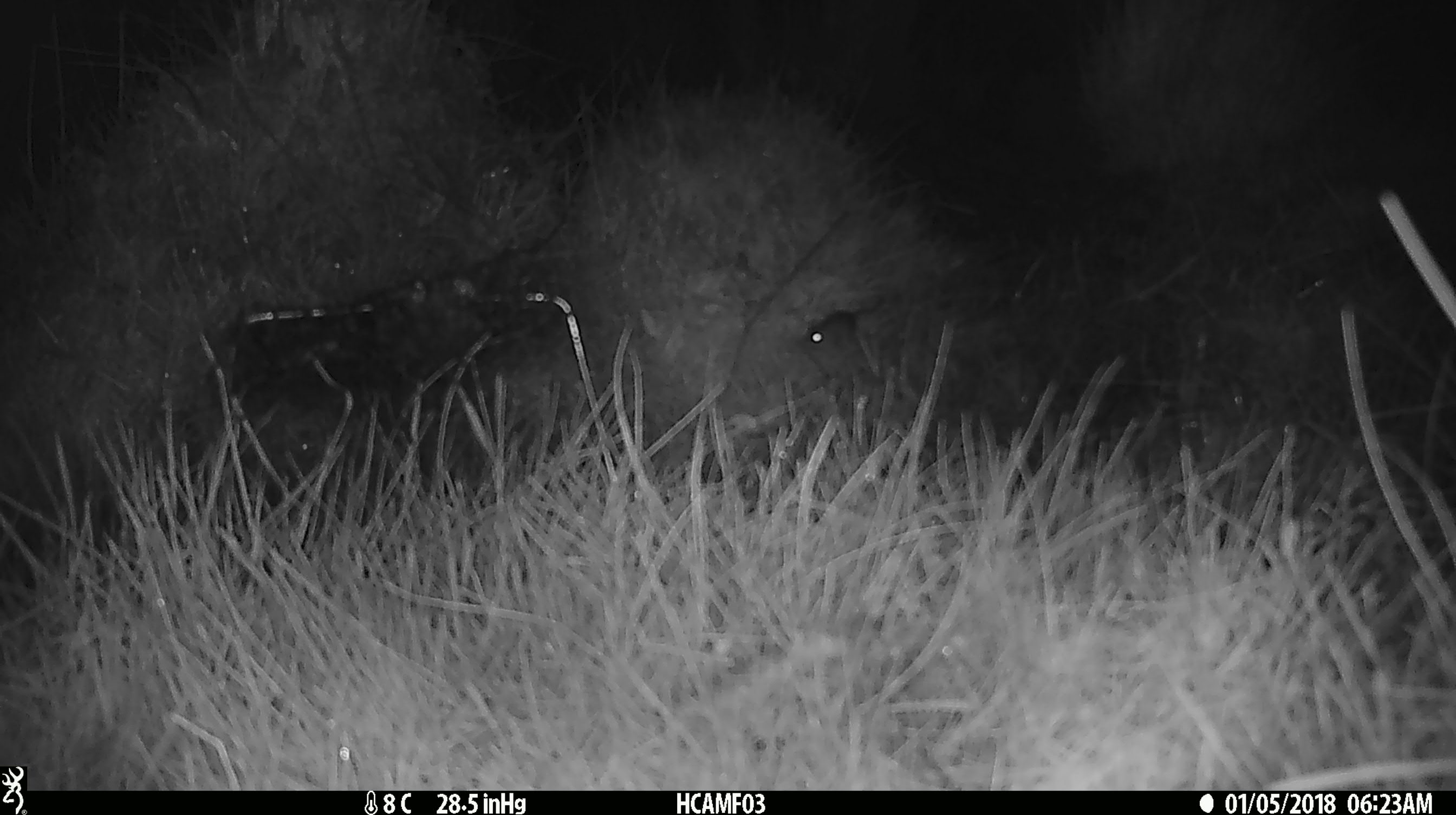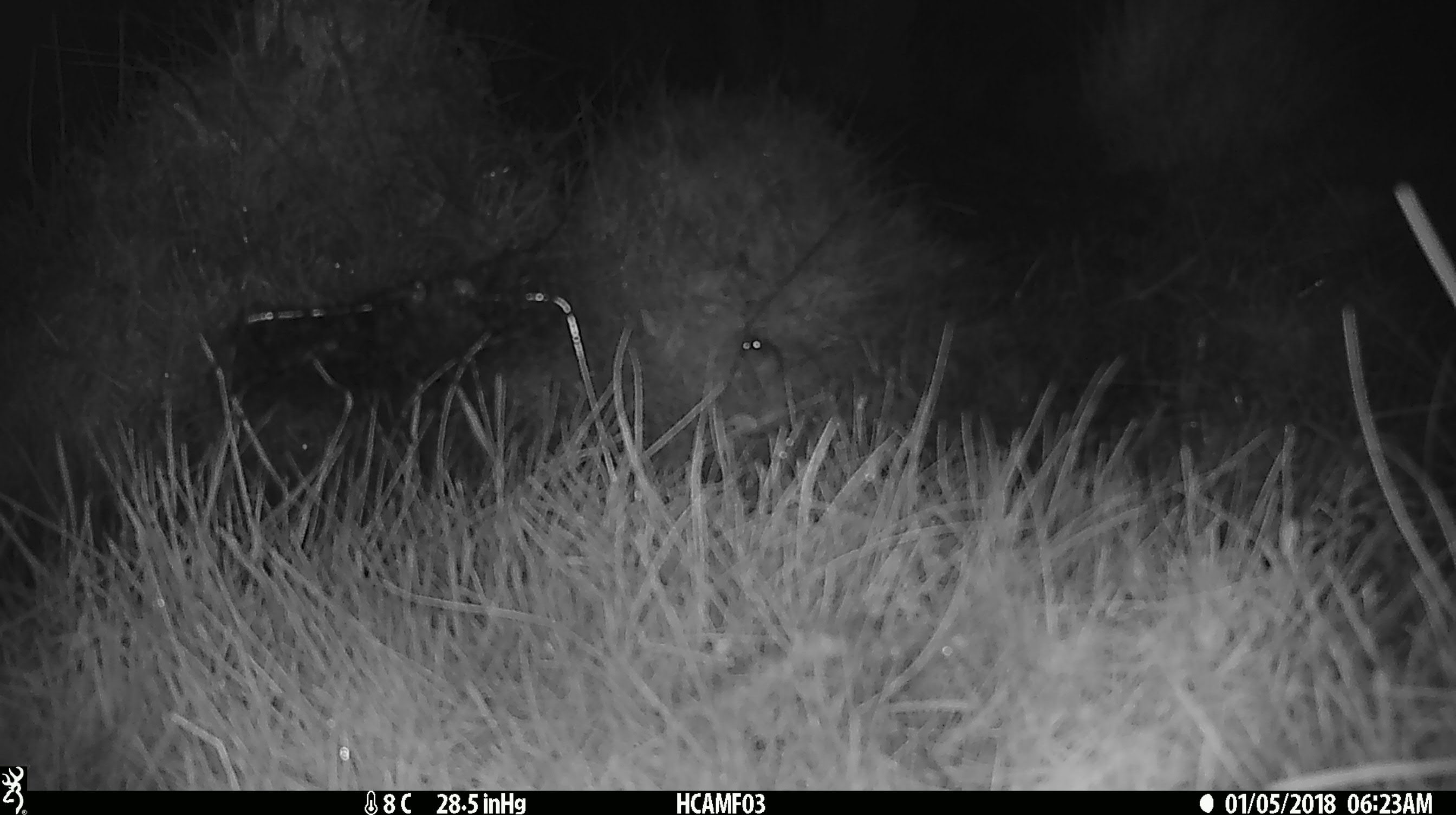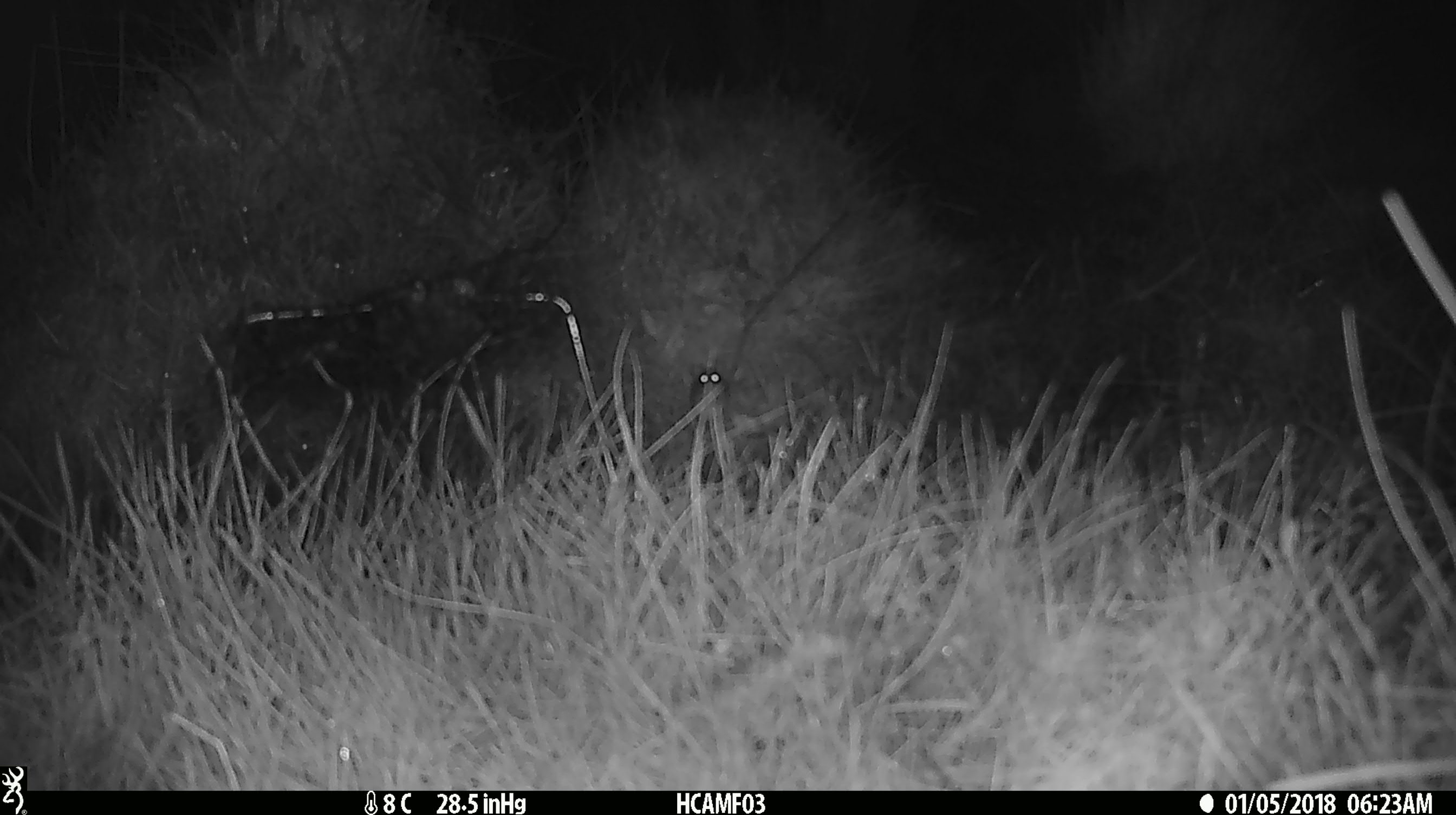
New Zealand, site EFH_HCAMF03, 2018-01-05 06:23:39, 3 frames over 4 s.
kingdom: Animalia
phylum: Chordata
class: Mammalia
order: Rodentia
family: Muridae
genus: Mus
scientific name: Mus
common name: mouse